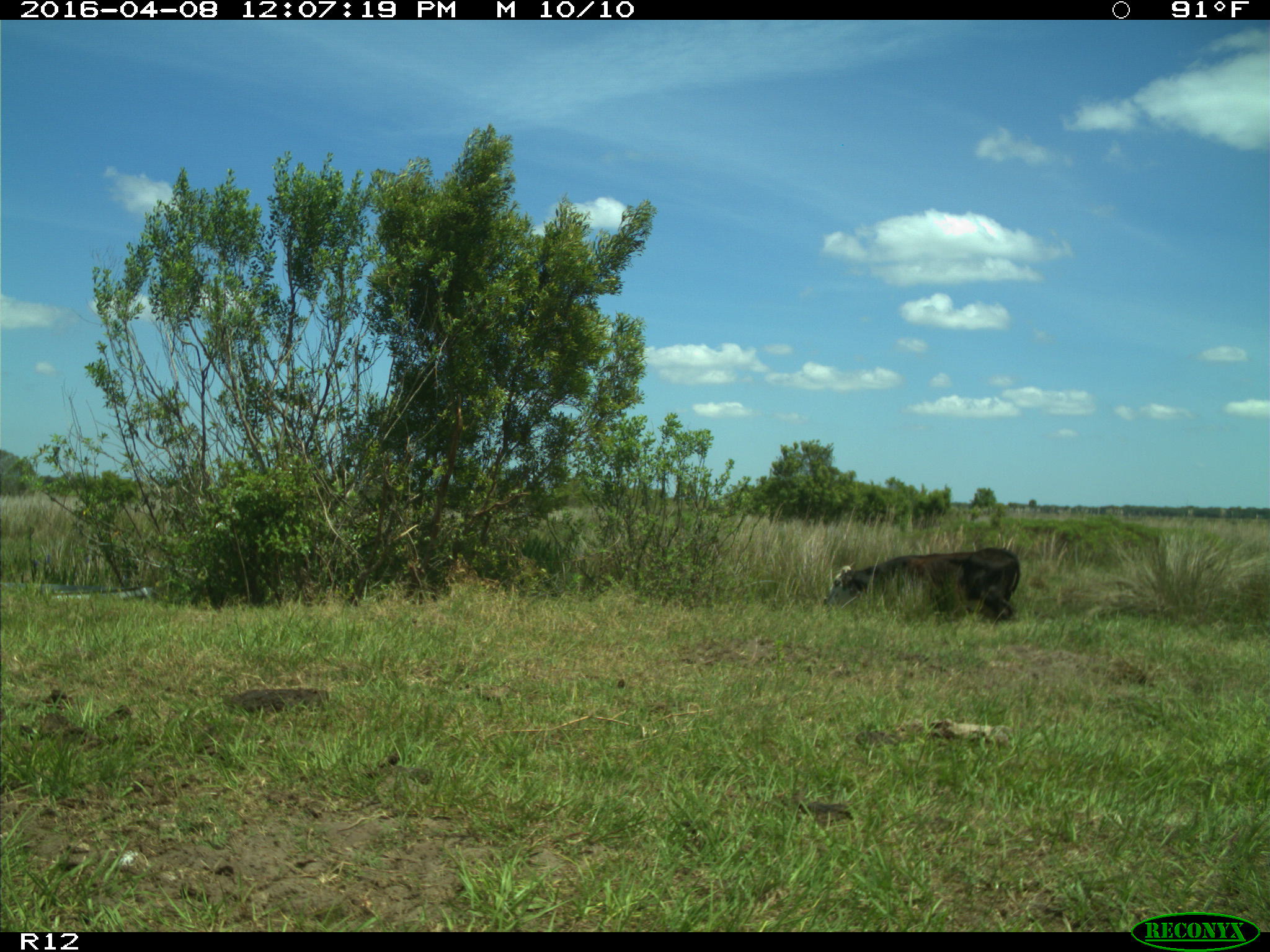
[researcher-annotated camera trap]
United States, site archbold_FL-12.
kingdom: Animalia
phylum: Chordata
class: Mammalia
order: Artiodactyla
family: Bovidae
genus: Bos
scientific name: Bos taurus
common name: domestic cow